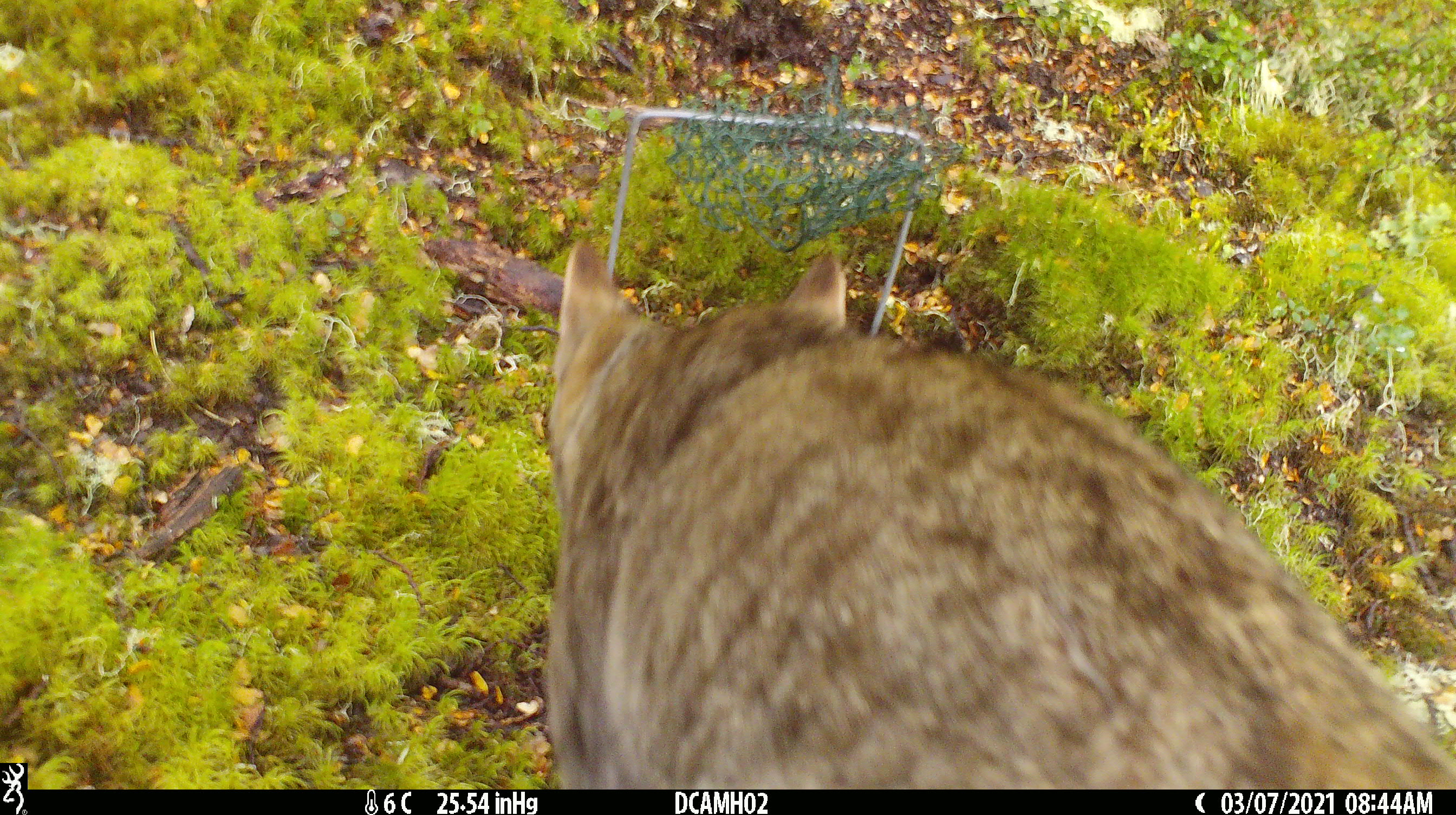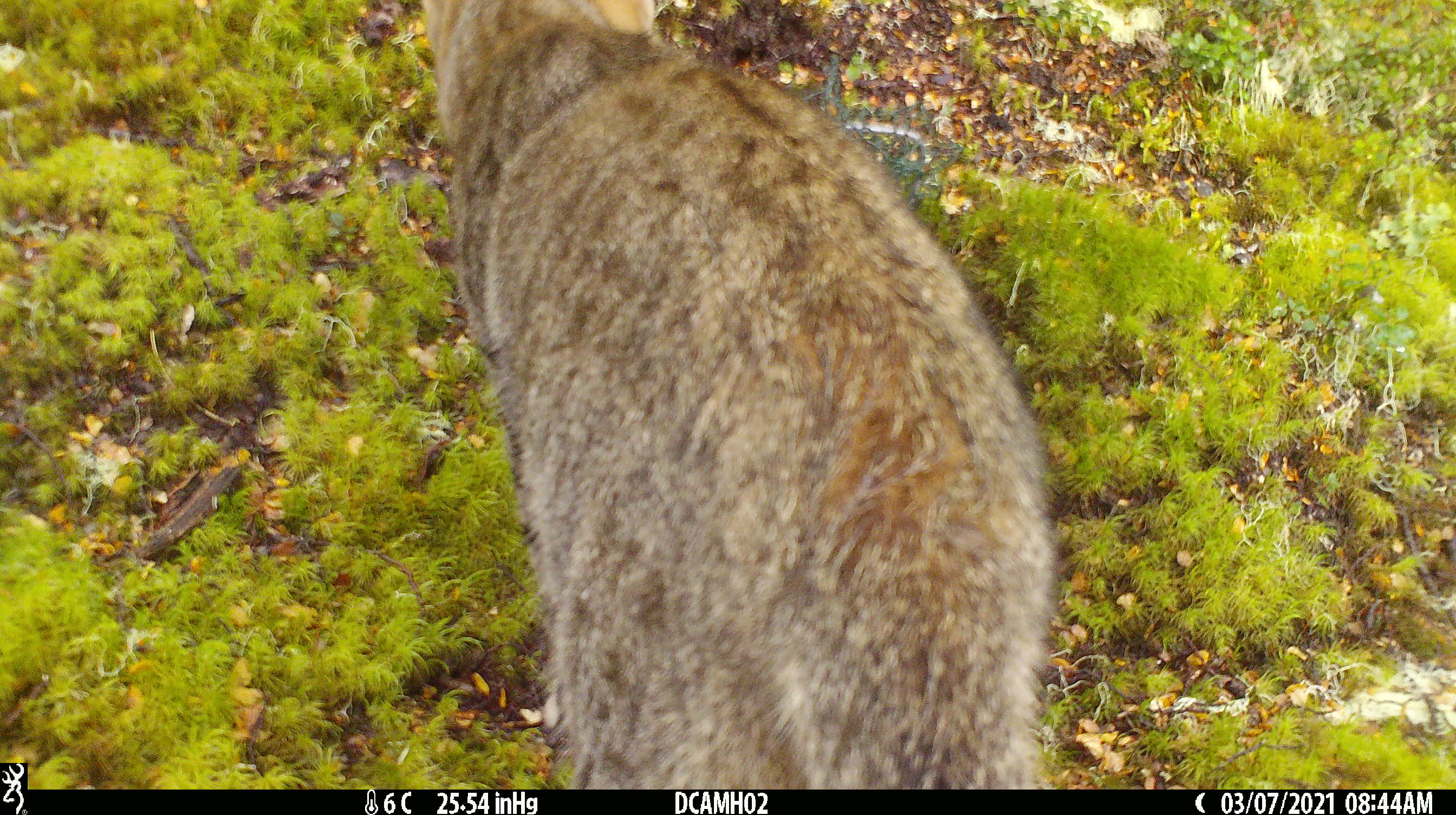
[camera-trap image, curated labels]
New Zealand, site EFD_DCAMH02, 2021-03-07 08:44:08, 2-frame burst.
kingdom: Animalia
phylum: Chordata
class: Mammalia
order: Carnivora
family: Felidae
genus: Felis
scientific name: Felis catus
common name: domestic cat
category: cat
Cat (domestic cat) (Felis catus).